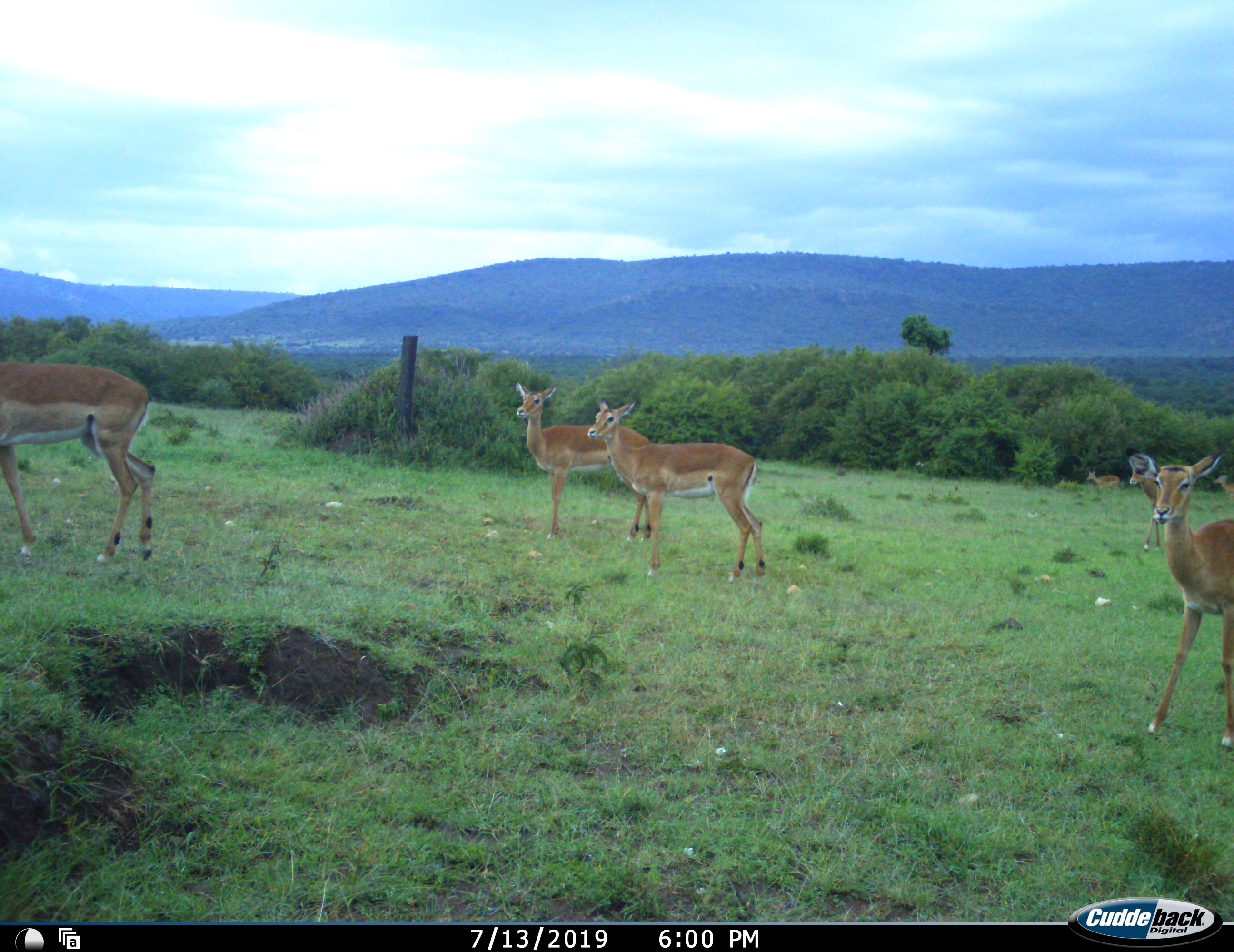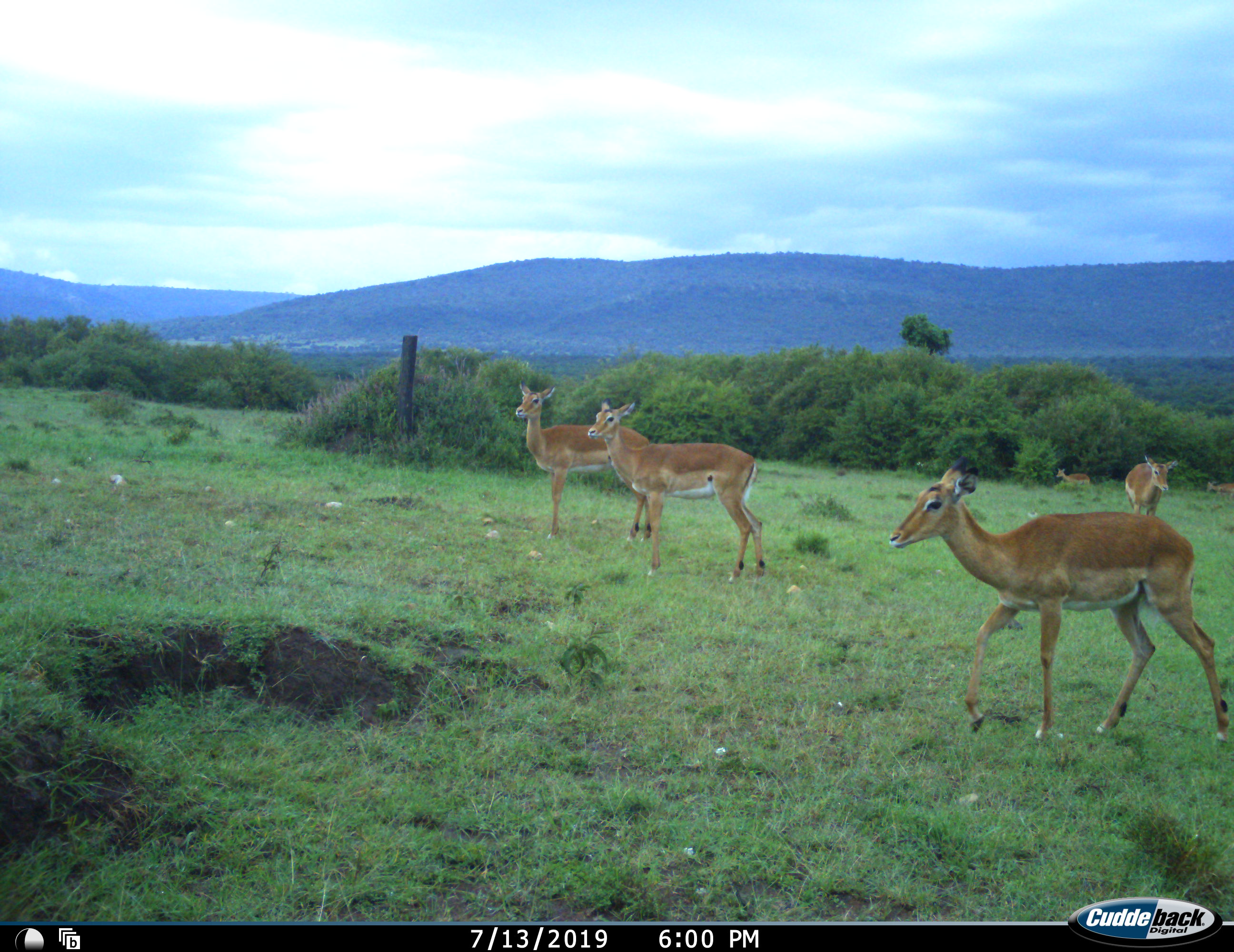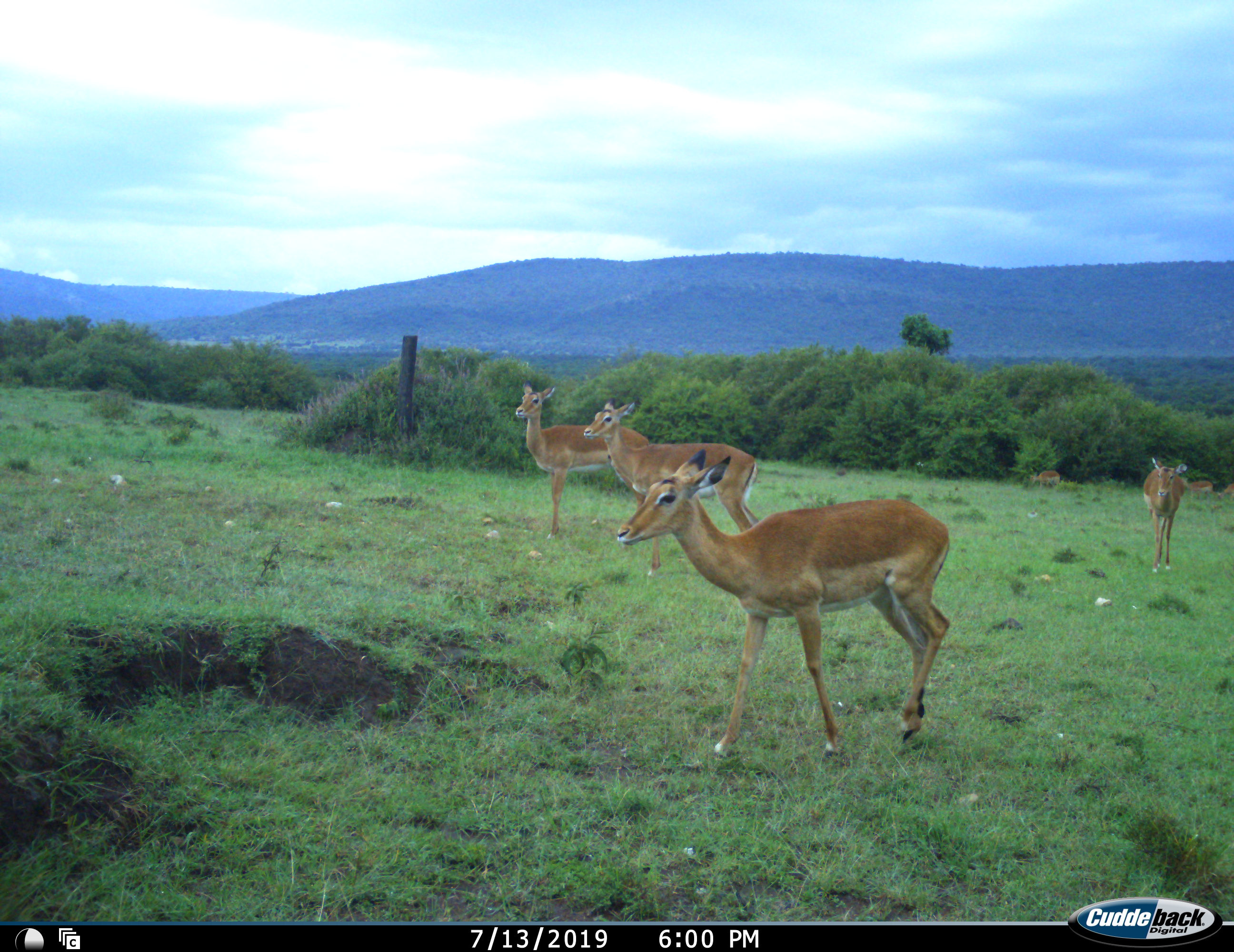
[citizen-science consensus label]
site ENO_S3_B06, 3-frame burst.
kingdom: Animalia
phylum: Chordata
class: Mammalia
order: Artiodactyla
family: Bovidae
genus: Aepyceros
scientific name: Aepyceros melampus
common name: impala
Impala (Aepyceros melampus), count 7. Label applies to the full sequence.